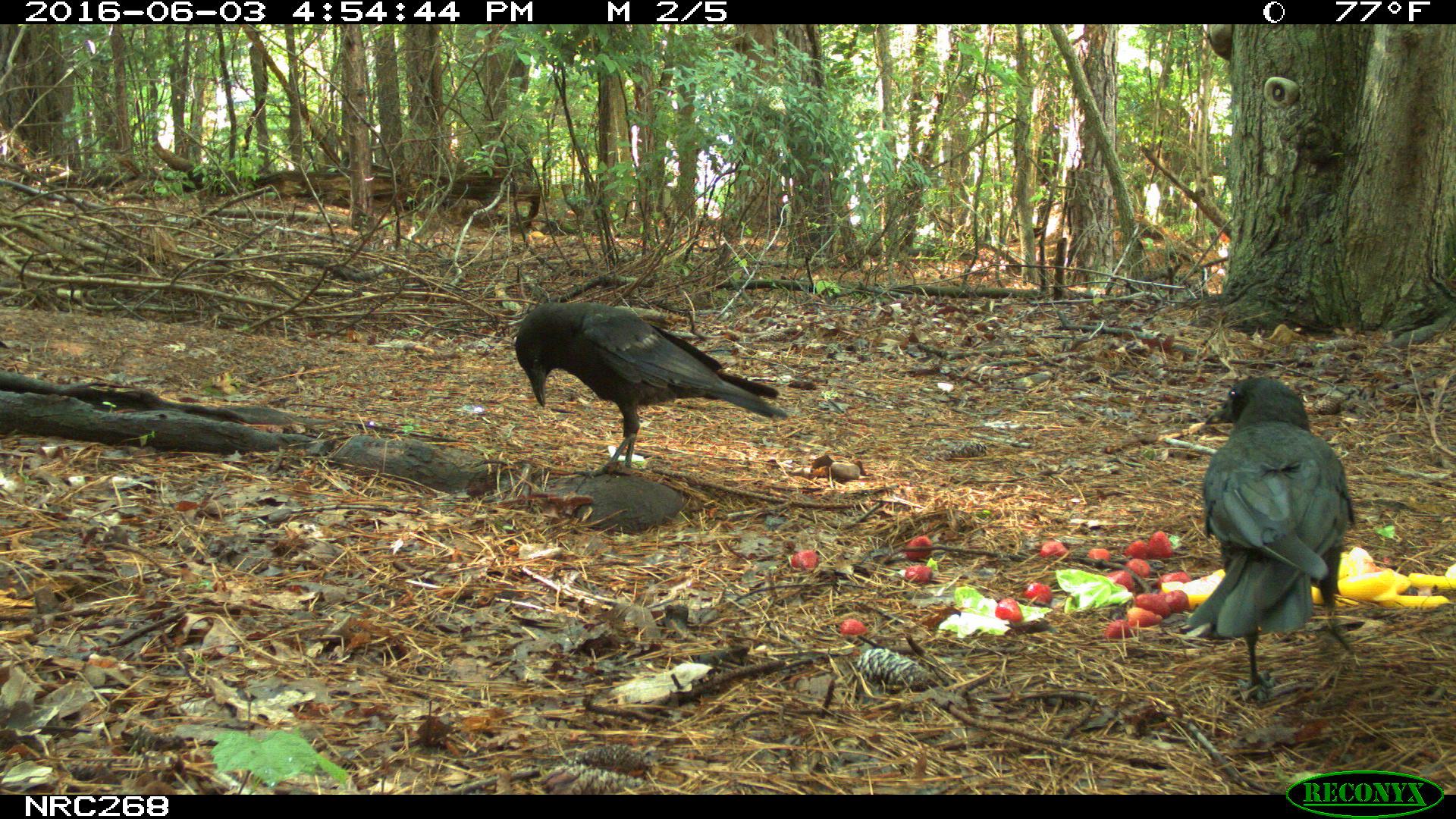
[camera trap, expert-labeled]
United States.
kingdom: Animalia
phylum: Chordata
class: Aves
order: Passeriformes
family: Corvidae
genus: Corvus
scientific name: Corvus brachyrhynchos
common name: american crow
American Crow (Corvus brachyrhynchos).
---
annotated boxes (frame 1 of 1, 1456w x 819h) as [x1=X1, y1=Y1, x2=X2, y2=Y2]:
American Crow: [x1=1185, y1=354, x2=1374, y2=703]; [x1=491, y1=287, x2=799, y2=466]